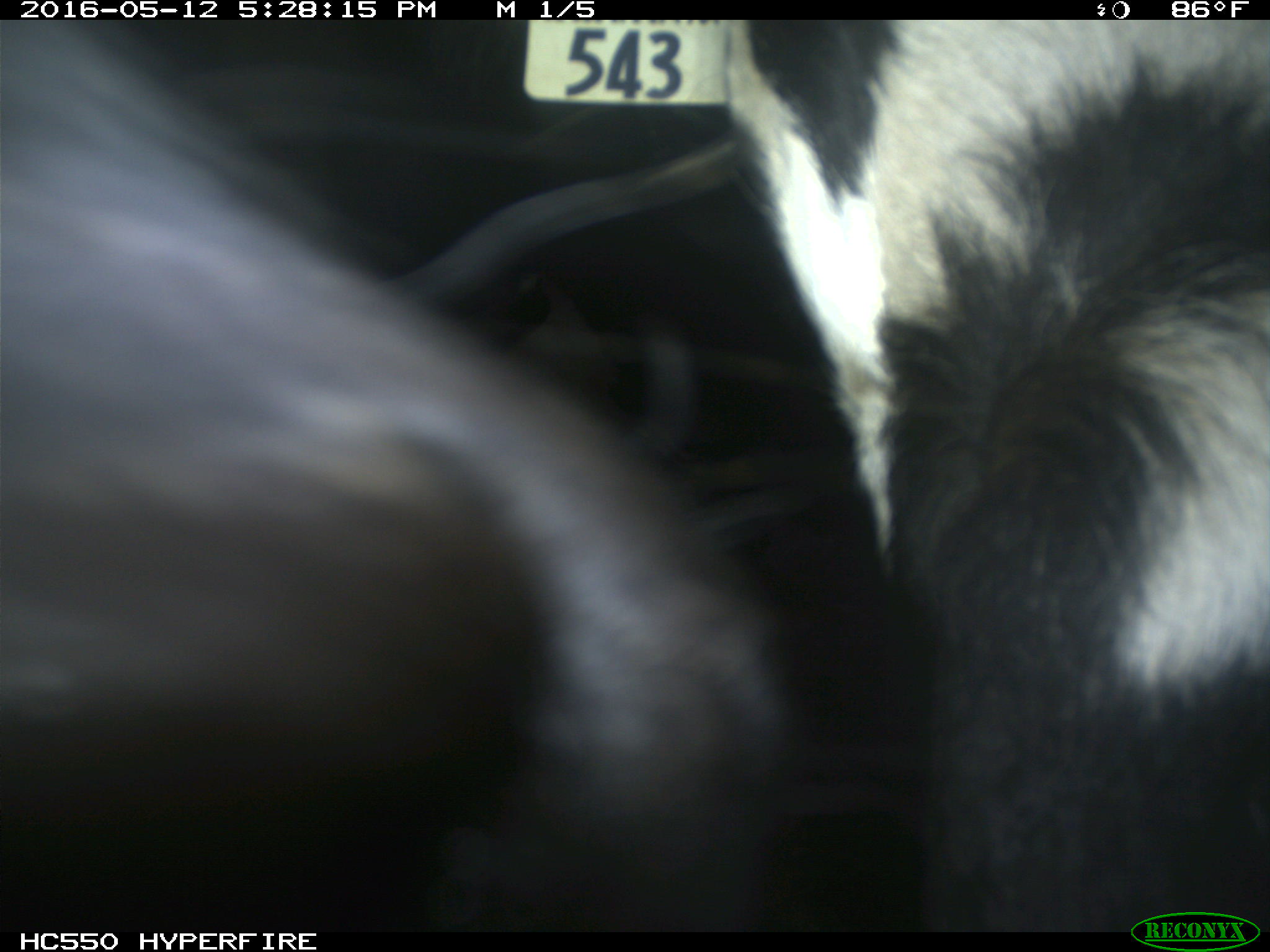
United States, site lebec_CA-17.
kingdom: Animalia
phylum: Chordata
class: Mammalia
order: Artiodactyla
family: Bovidae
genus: Bos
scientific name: Bos taurus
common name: domestic cow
Bos taurus (domestic cow).